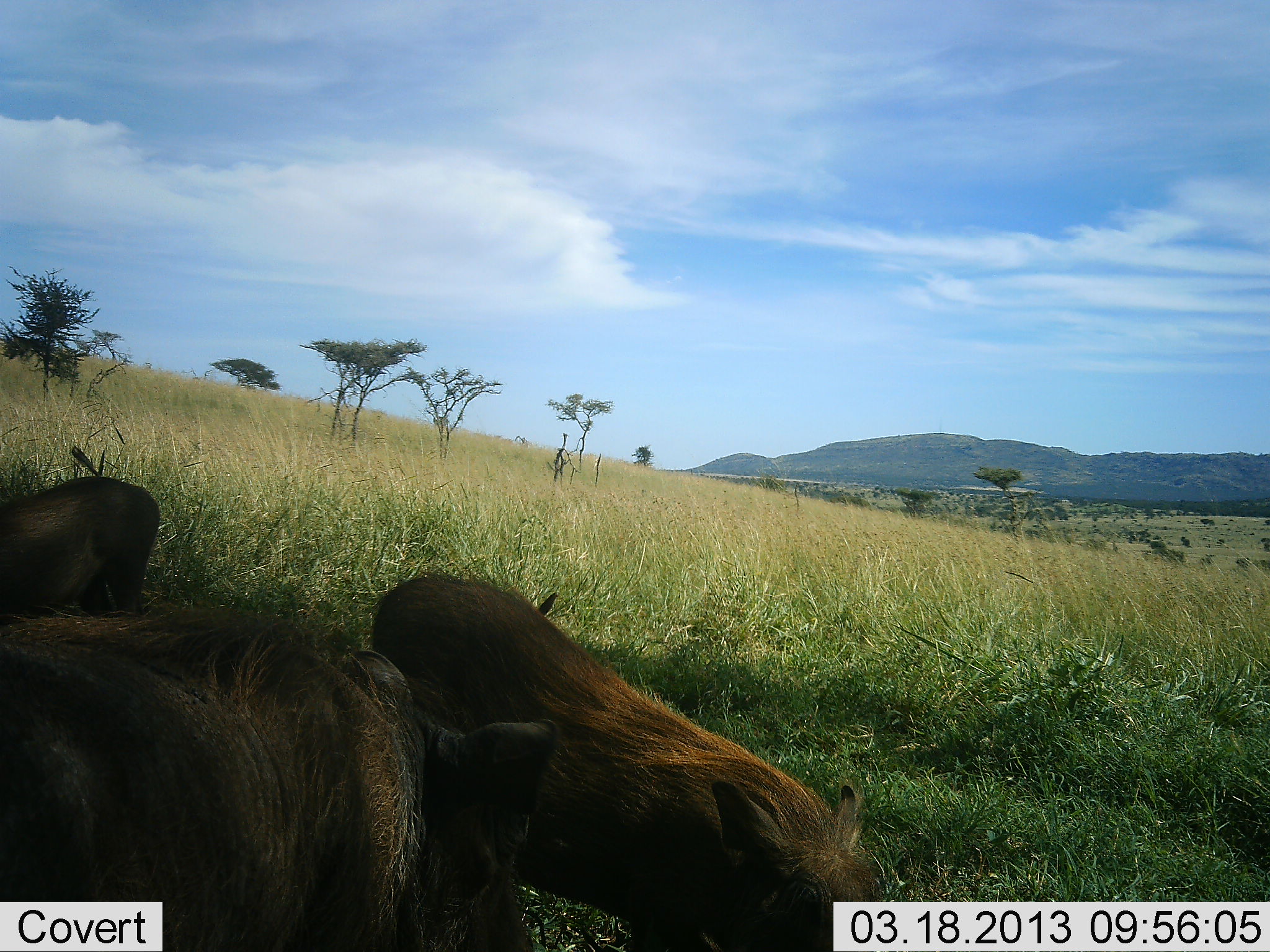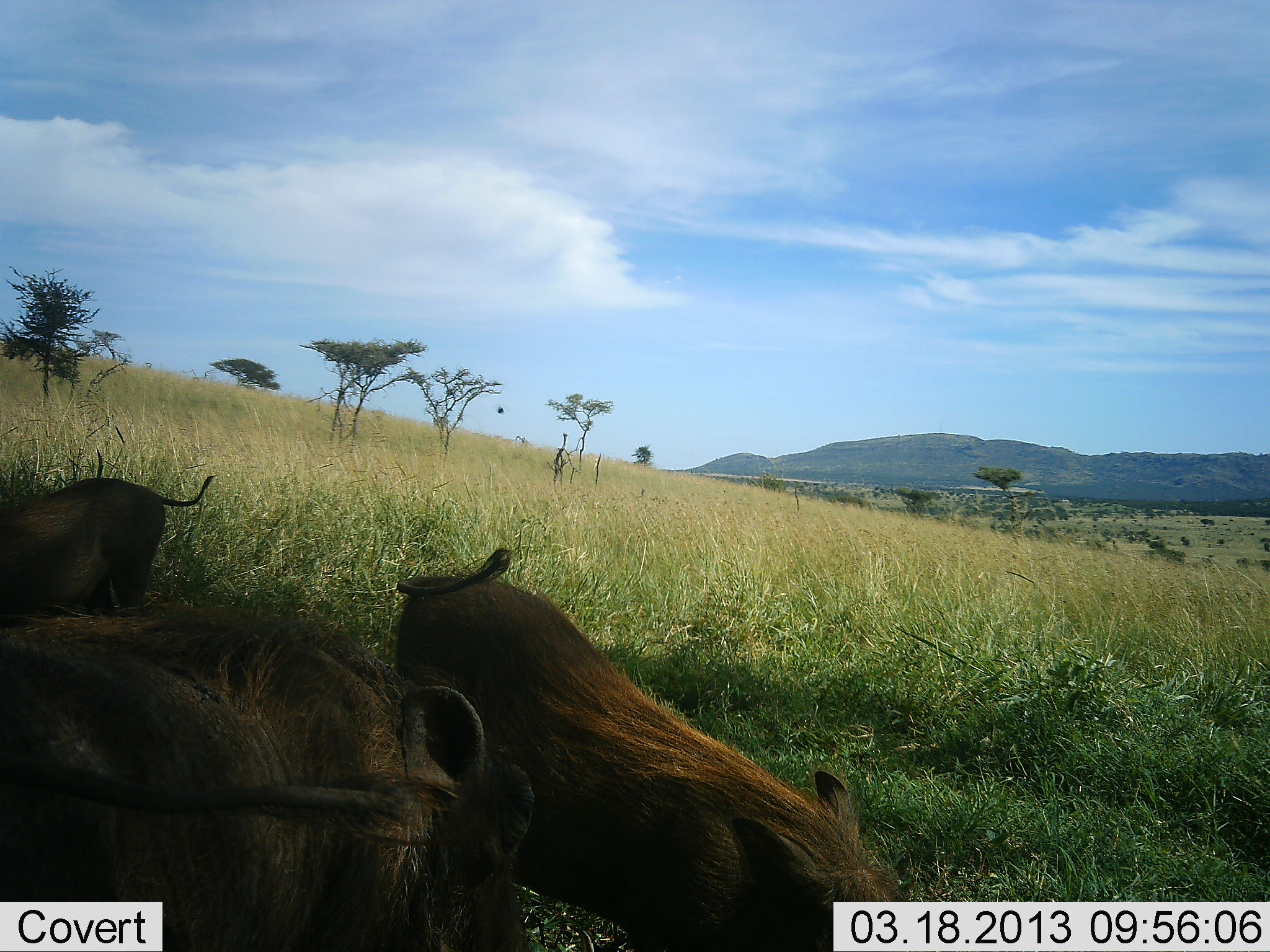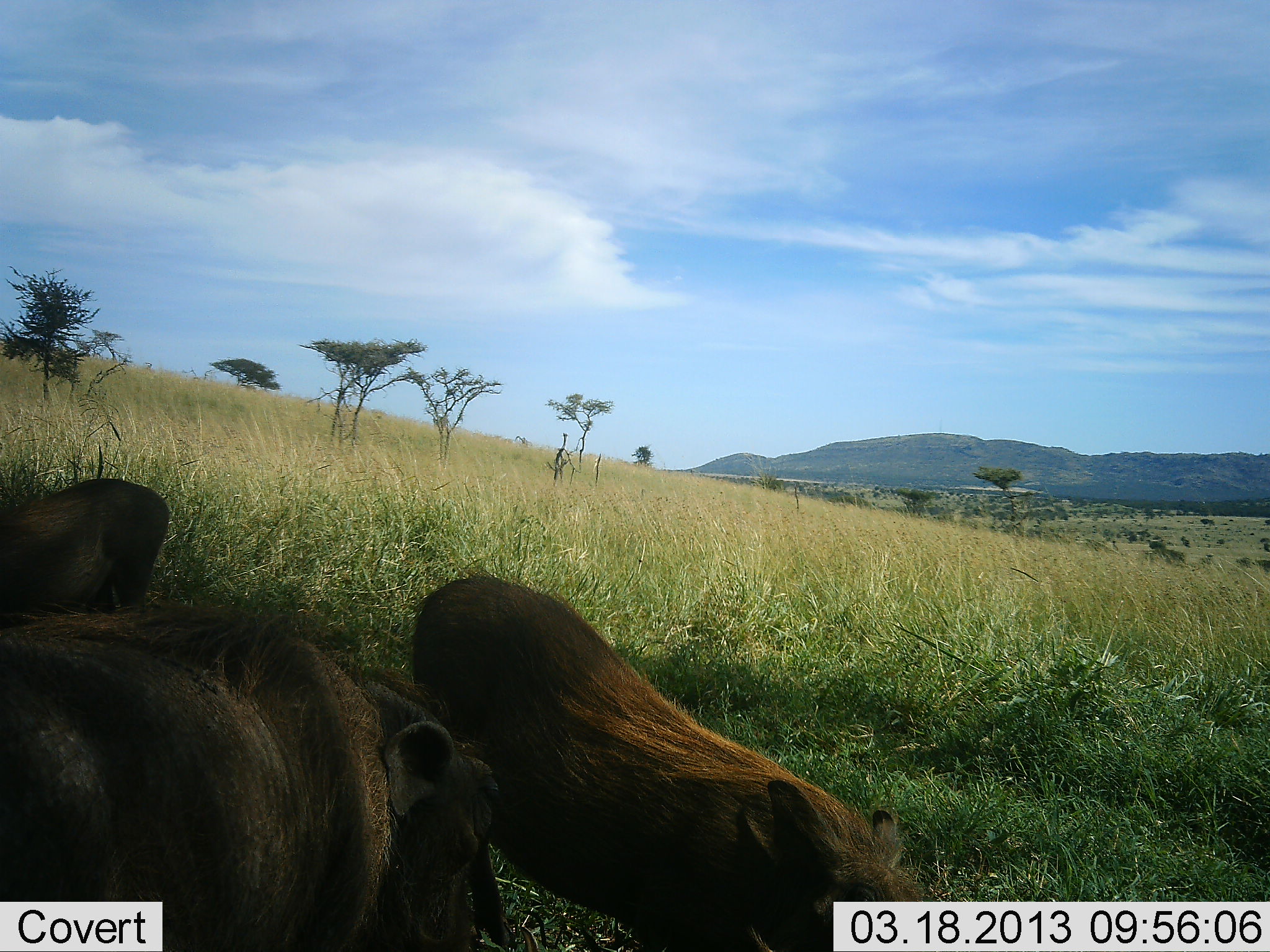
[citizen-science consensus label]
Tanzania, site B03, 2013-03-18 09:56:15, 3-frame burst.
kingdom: Animalia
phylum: Chordata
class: Mammalia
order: Artiodactyla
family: Suidae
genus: Phacochoerus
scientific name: Phacochoerus africanus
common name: warthog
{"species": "warthog (Phacochoerus africanus)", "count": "3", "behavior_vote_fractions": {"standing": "30%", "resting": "11%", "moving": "11%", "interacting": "4%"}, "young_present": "4%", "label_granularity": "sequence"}